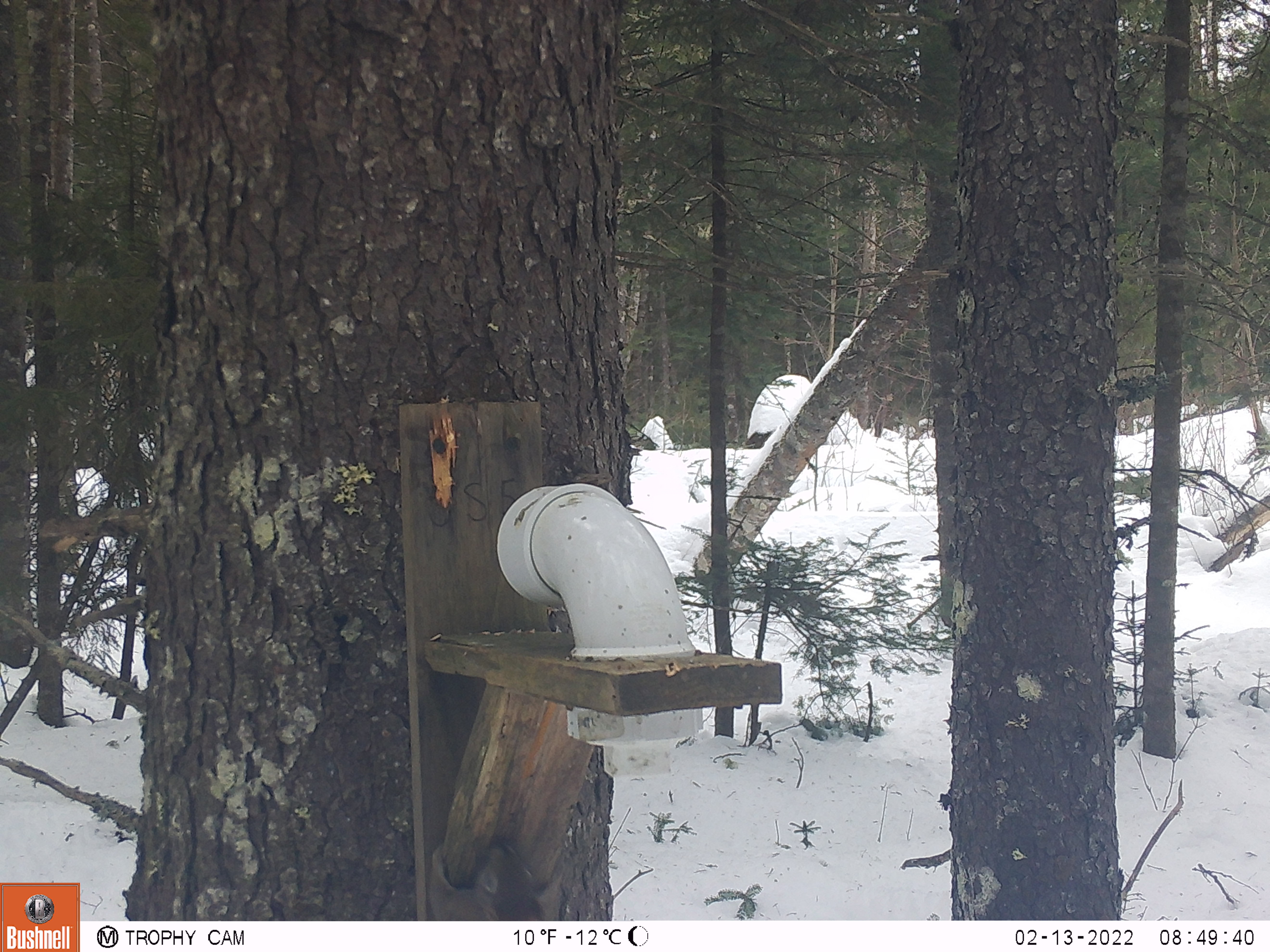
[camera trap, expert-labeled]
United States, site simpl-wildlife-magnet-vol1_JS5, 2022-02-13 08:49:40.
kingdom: Animalia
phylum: Chordata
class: Mammalia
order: Rodentia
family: Sciuridae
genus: Tamiasciurus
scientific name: Tamiasciurus hudsonicus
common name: red squirrel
Red squirrel (Tamiasciurus hudsonicus).